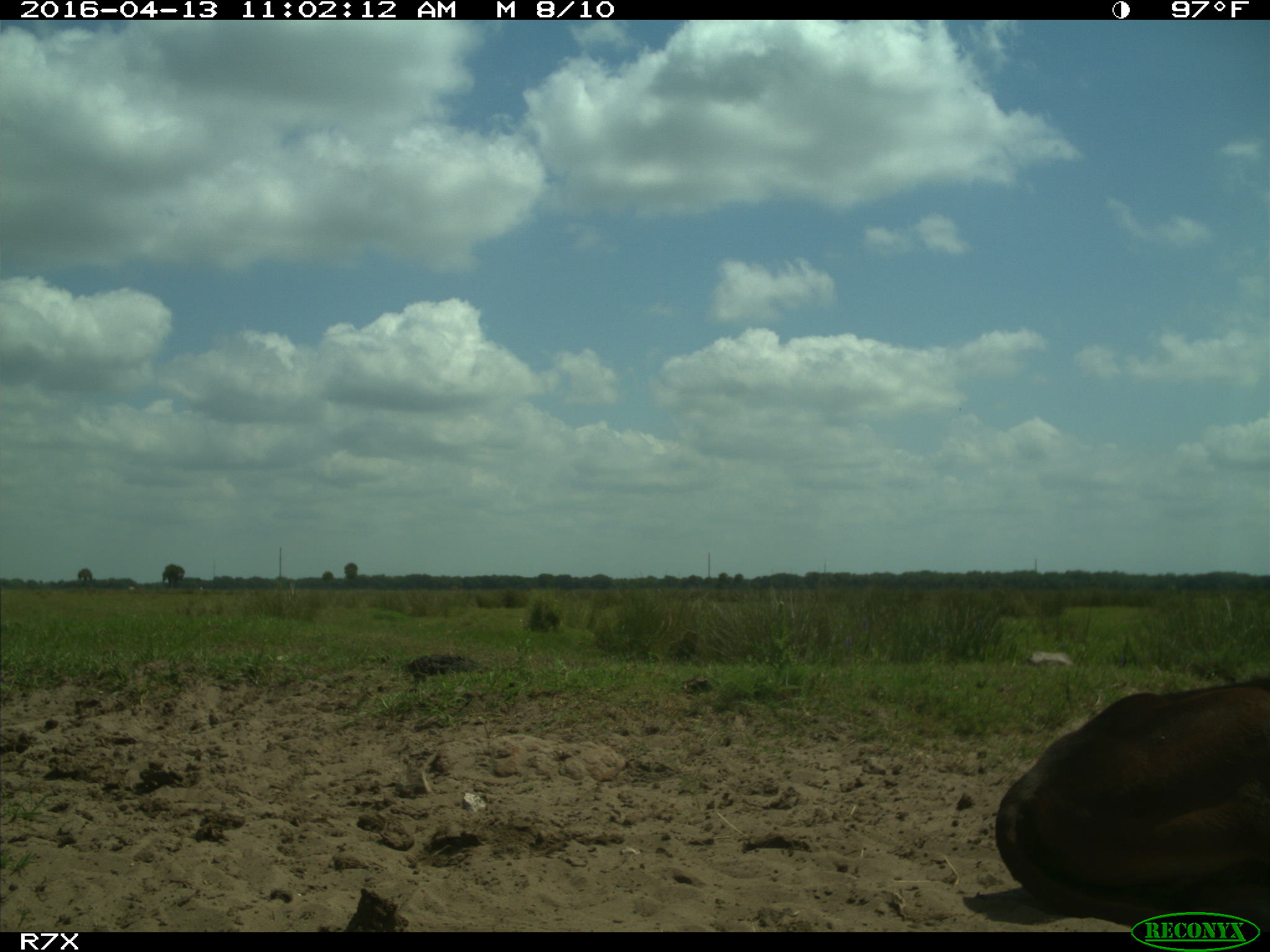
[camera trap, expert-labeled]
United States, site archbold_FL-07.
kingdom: Animalia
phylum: Chordata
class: Mammalia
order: Artiodactyla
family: Bovidae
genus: Bos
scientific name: Bos taurus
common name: domestic cow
Bos taurus (domestic cow).